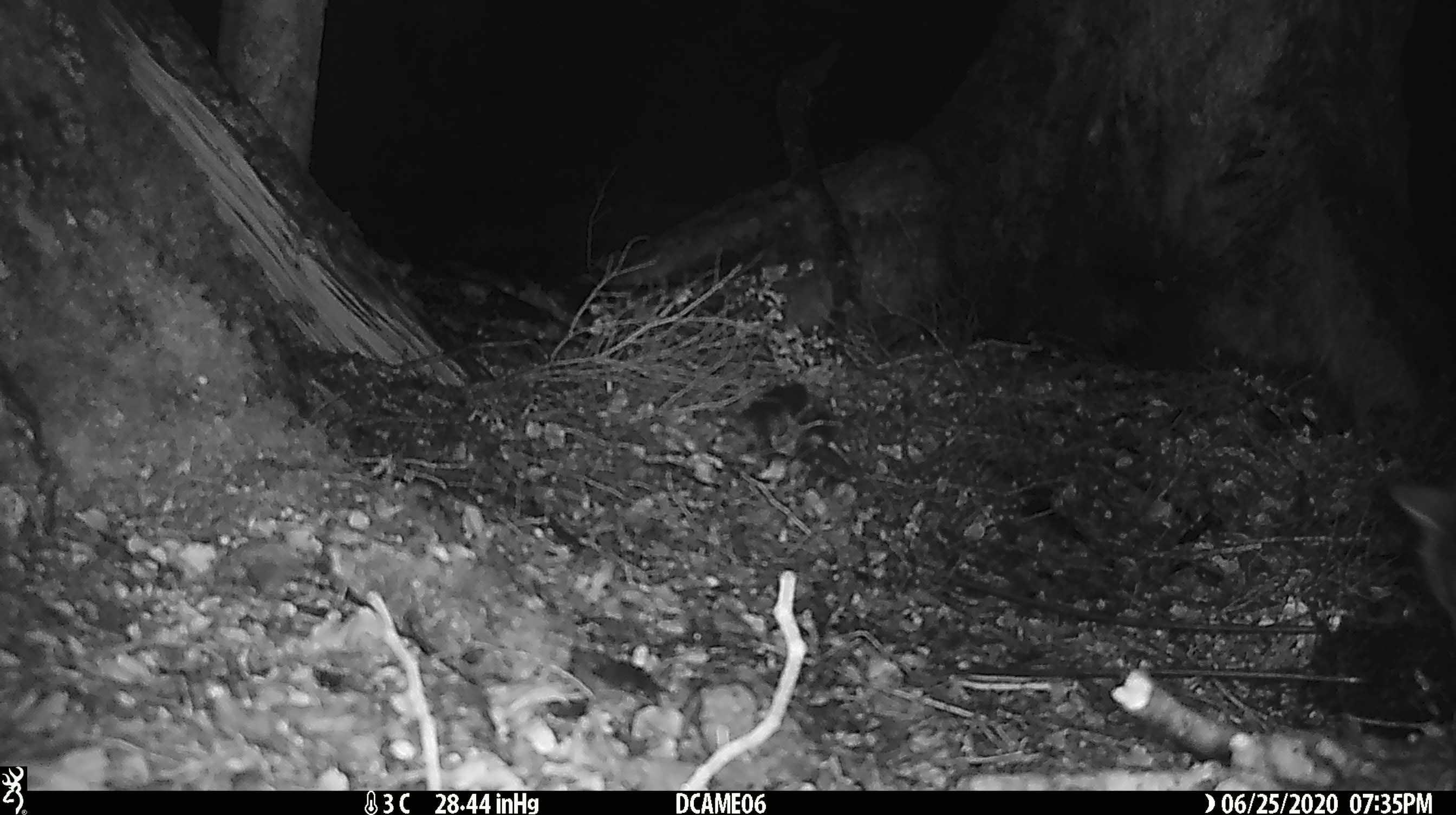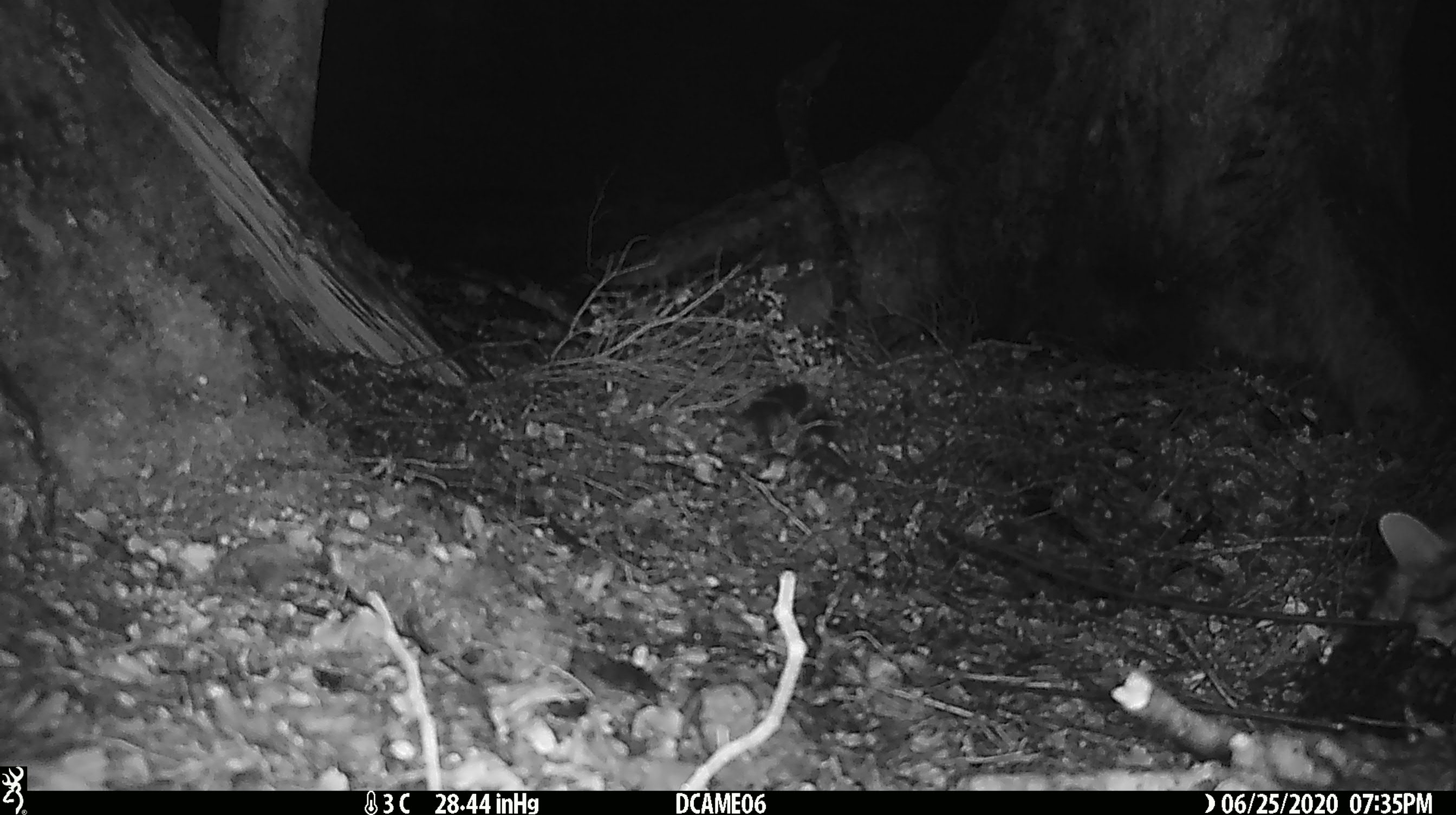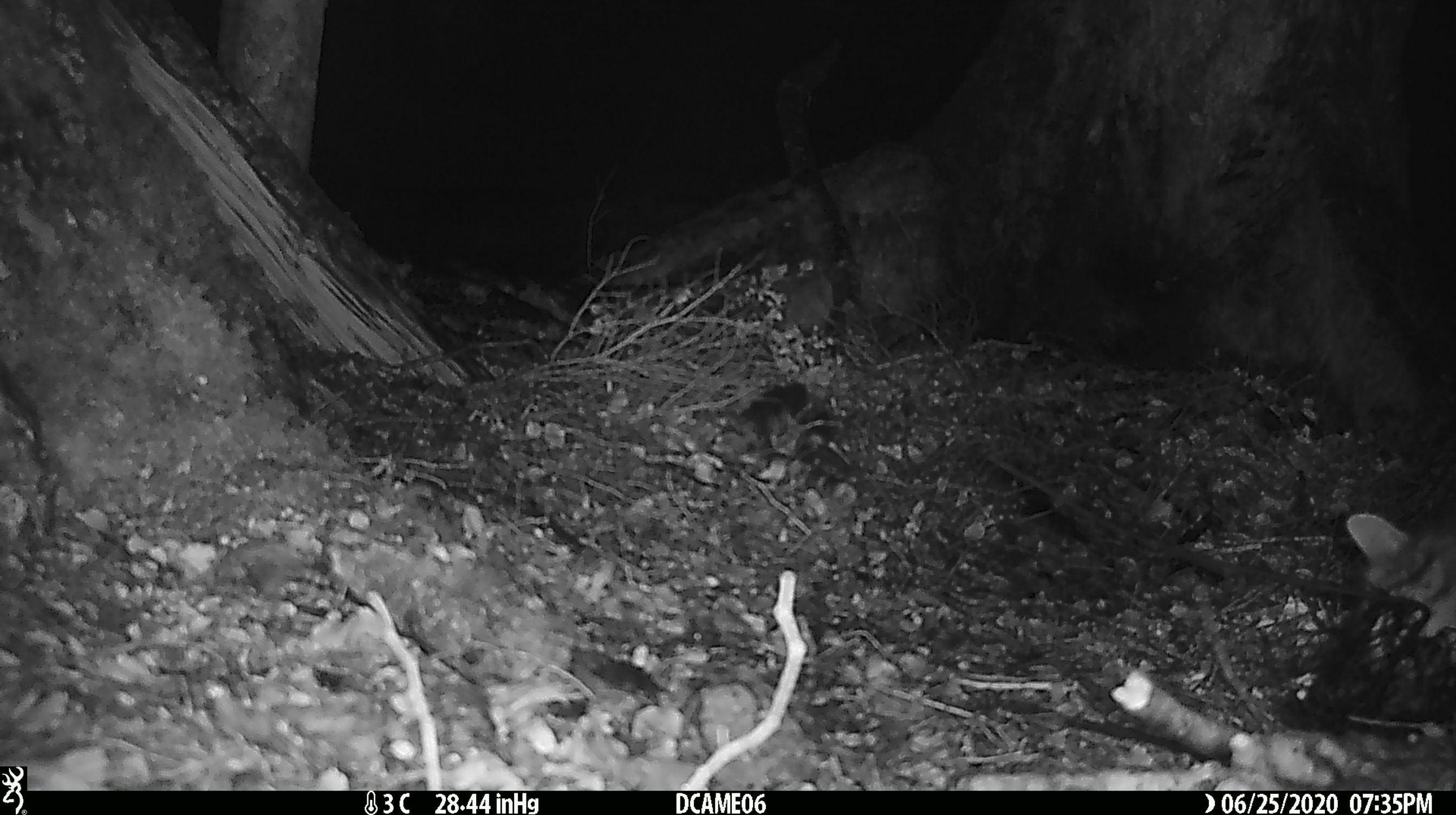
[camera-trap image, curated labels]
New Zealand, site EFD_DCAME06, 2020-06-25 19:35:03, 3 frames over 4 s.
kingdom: Animalia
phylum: Chordata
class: Mammalia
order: Carnivora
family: Felidae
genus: Felis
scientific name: Felis catus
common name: domestic cat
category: cat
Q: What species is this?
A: Cat (domestic cat) (Felis catus).